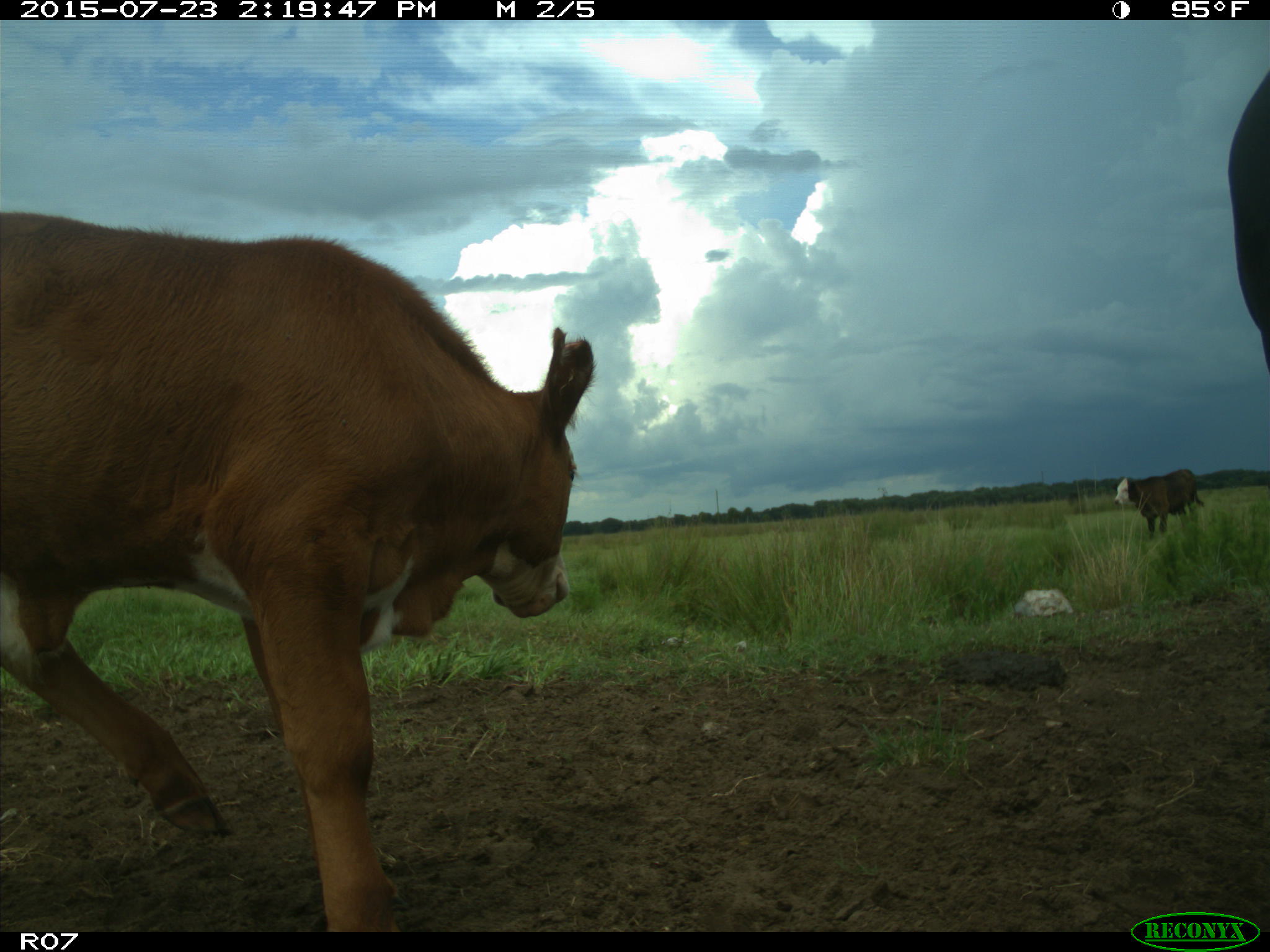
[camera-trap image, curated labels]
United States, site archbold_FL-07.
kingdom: Animalia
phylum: Chordata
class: Mammalia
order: Artiodactyla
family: Bovidae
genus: Bos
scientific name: Bos taurus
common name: domestic cow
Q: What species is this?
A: Bos taurus (domestic cow).